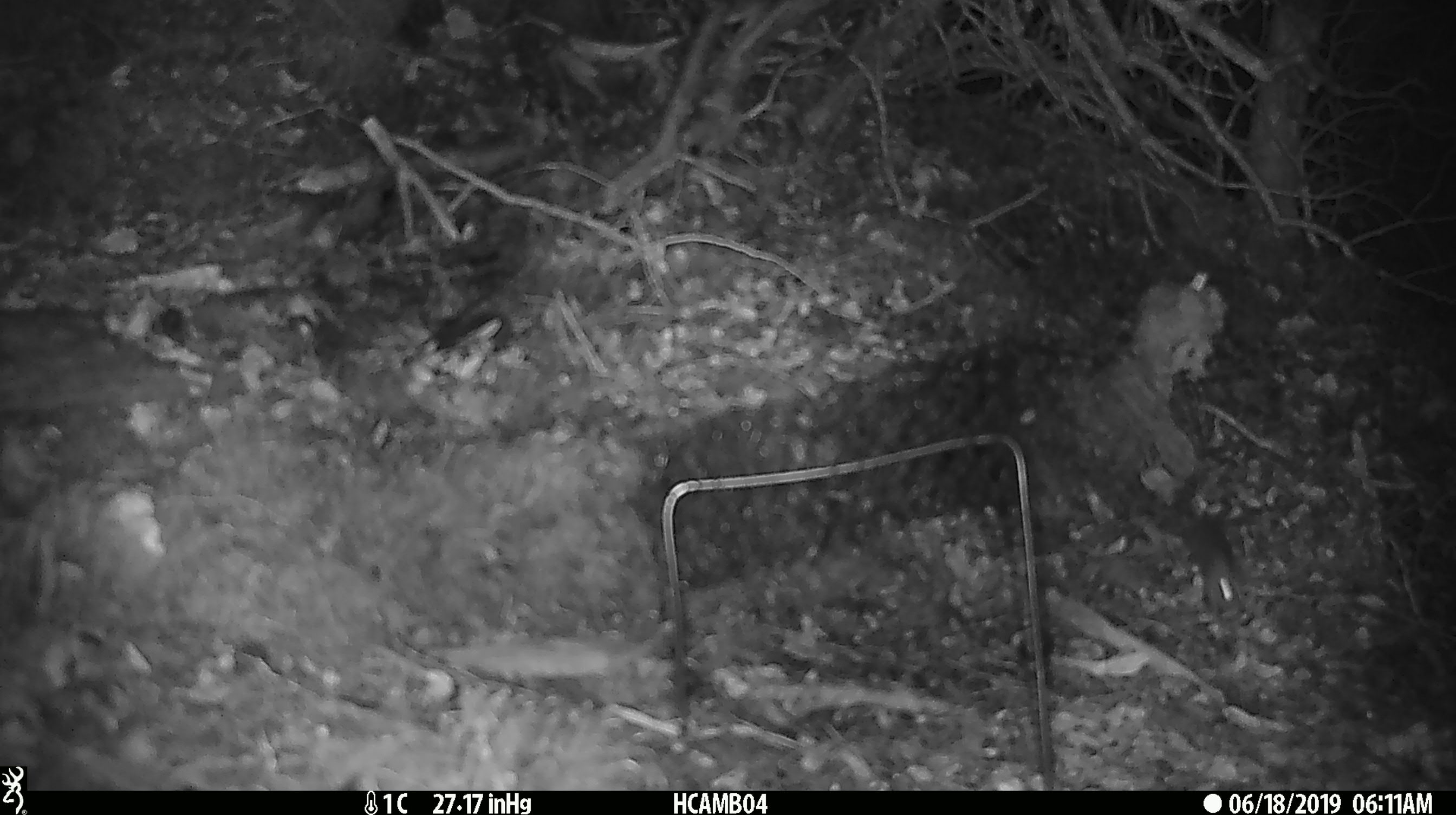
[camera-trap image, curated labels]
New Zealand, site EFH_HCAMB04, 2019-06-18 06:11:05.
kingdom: Animalia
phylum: Chordata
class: Mammalia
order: Rodentia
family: Muridae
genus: Mus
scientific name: Mus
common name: mouse